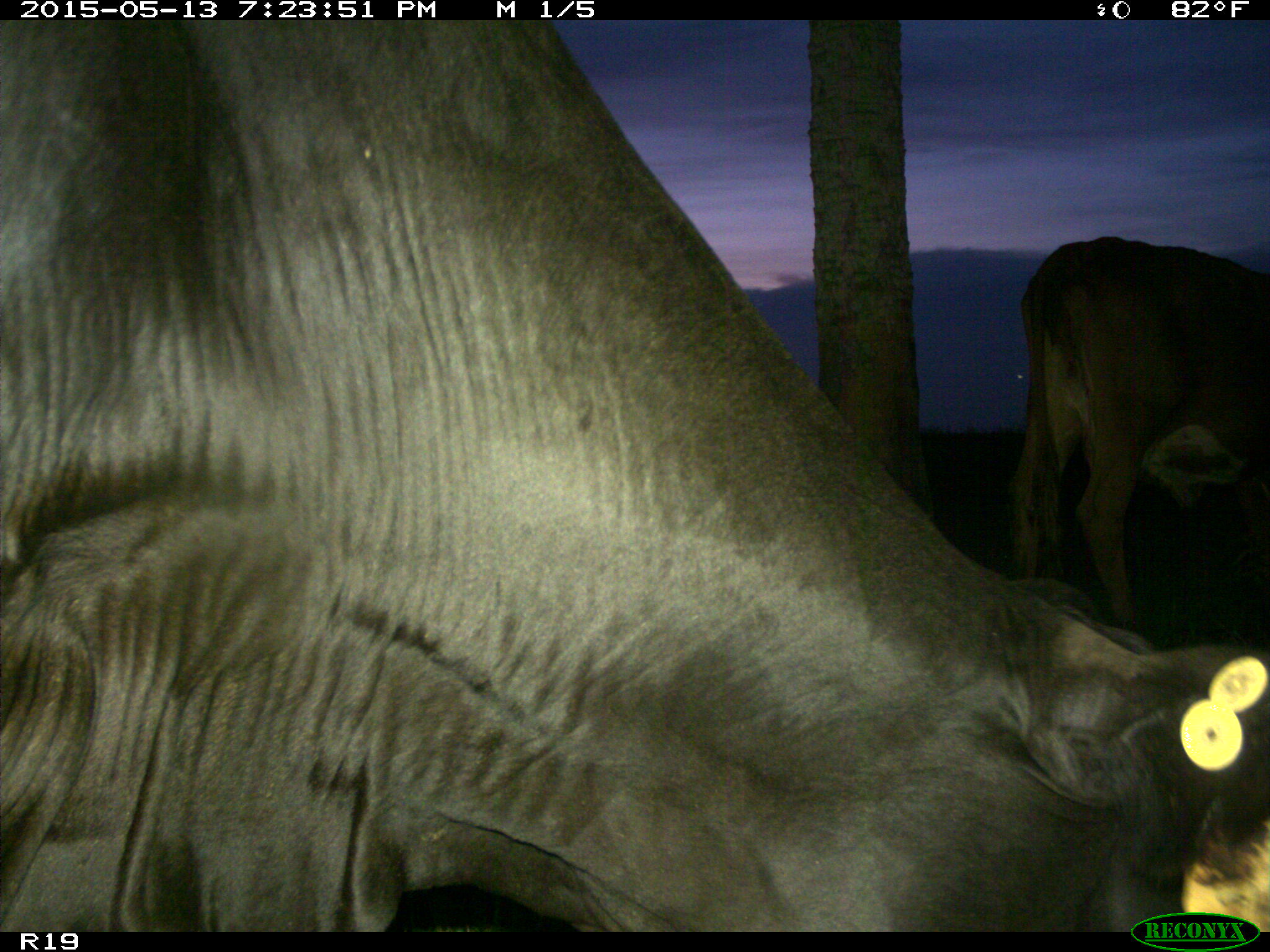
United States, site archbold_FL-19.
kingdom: Animalia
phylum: Chordata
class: Mammalia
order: Artiodactyla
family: Bovidae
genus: Bos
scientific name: Bos taurus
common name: domestic cow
Bos taurus (domestic cow).